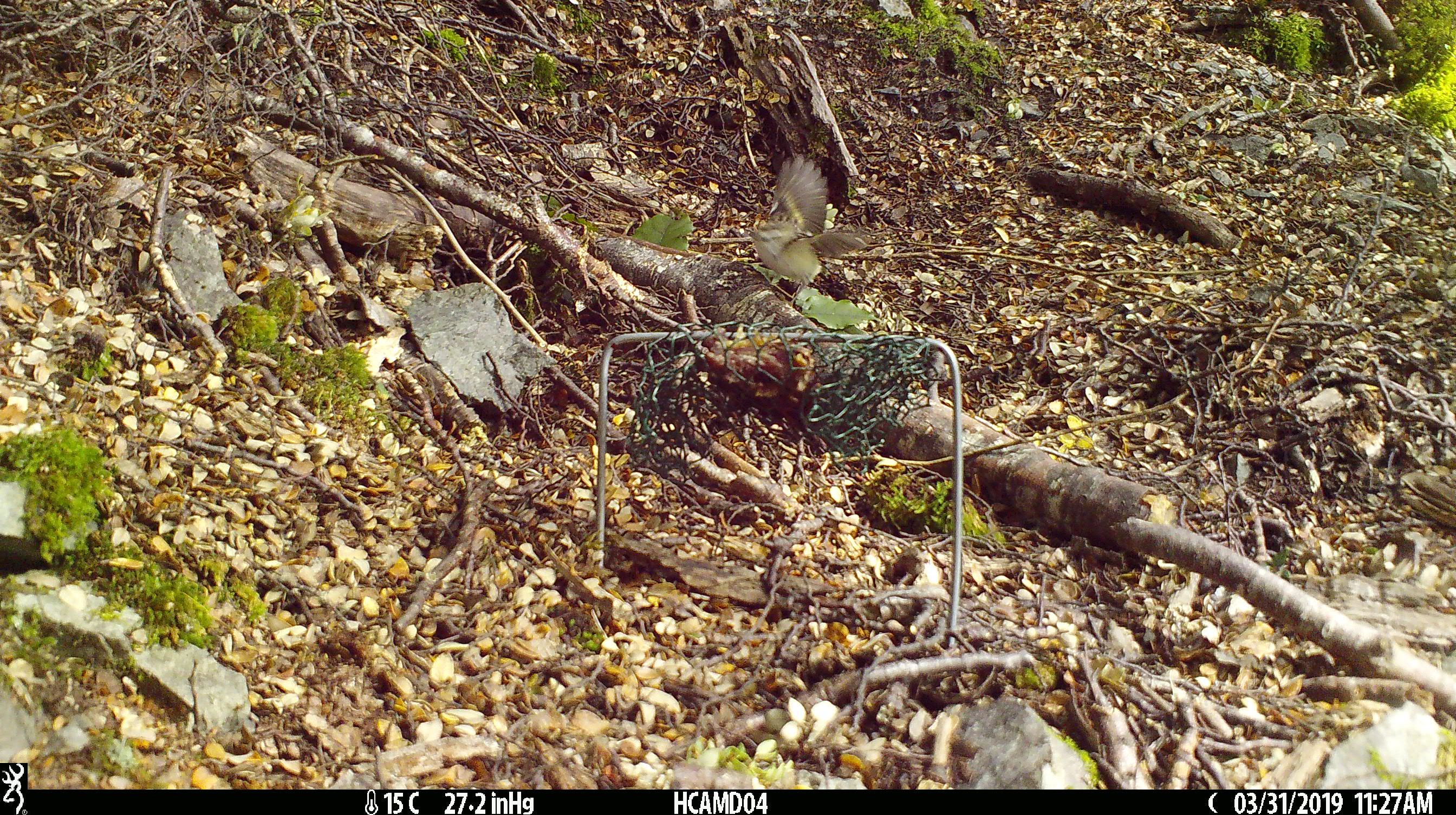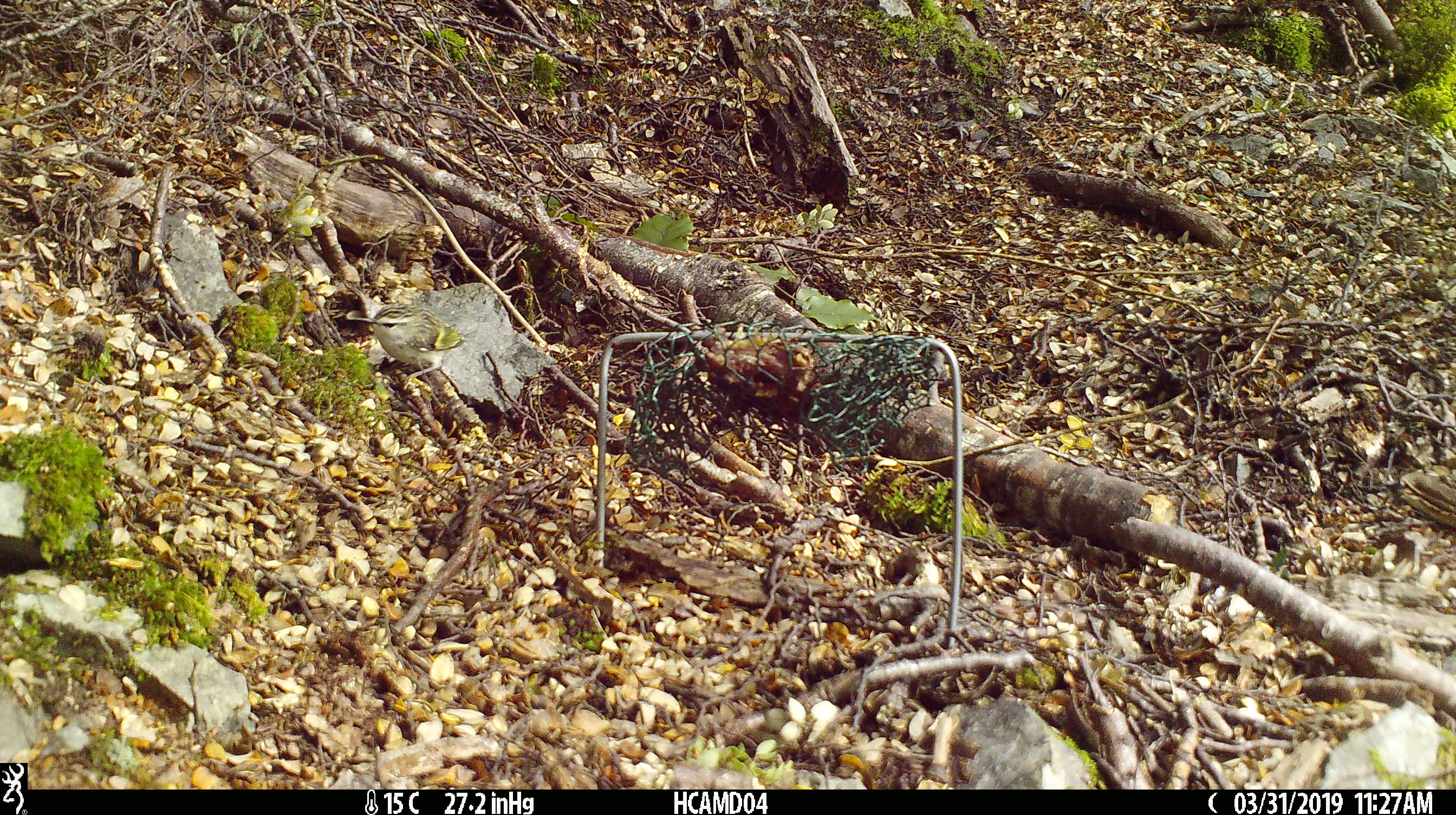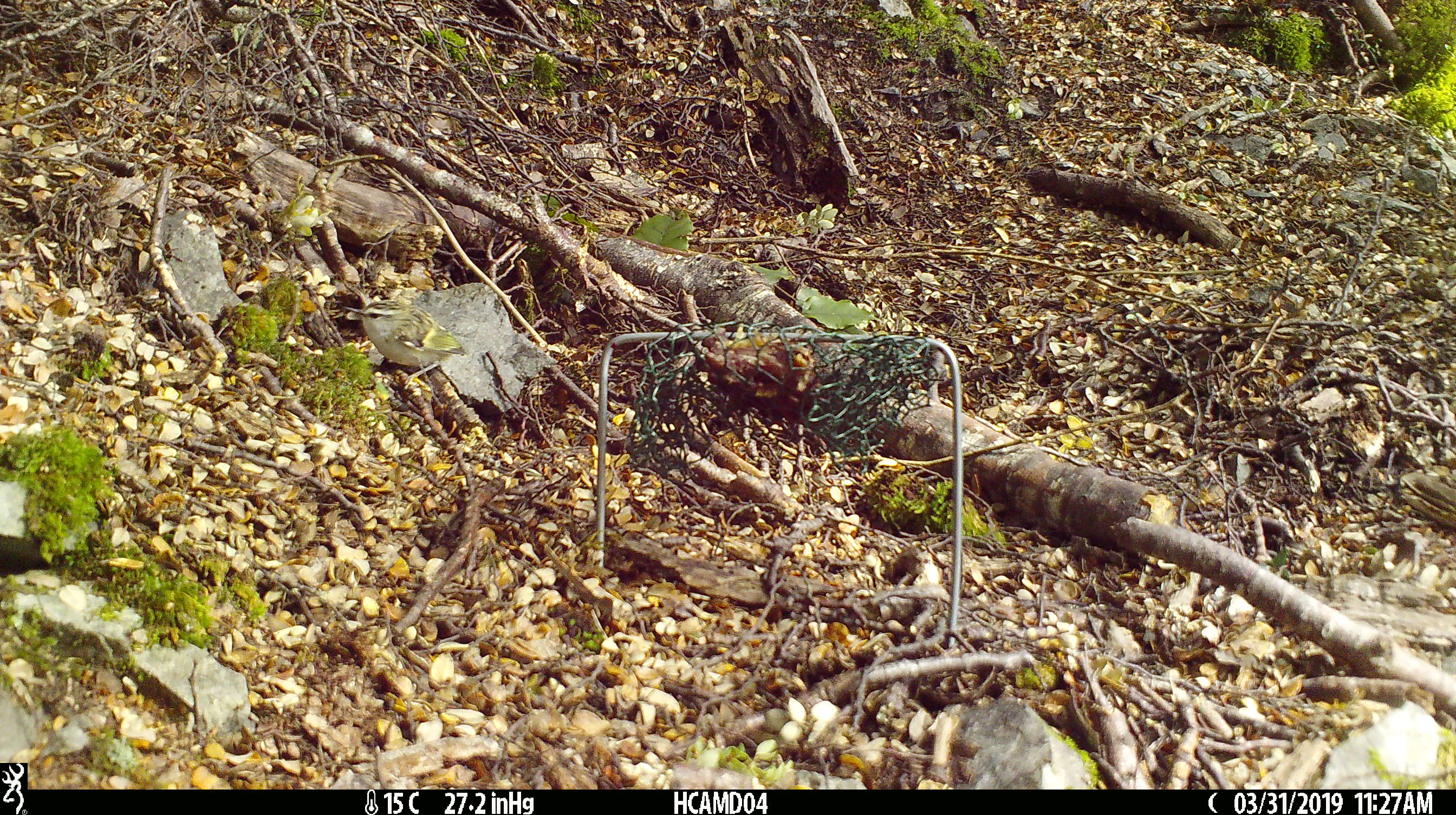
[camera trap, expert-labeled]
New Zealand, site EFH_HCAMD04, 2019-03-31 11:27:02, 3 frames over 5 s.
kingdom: Animalia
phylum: Chordata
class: Aves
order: Passeriformes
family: Acanthisittidae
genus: Acanthisitta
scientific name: Acanthisitta chloris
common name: rifleman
Rifleman (Acanthisitta chloris).